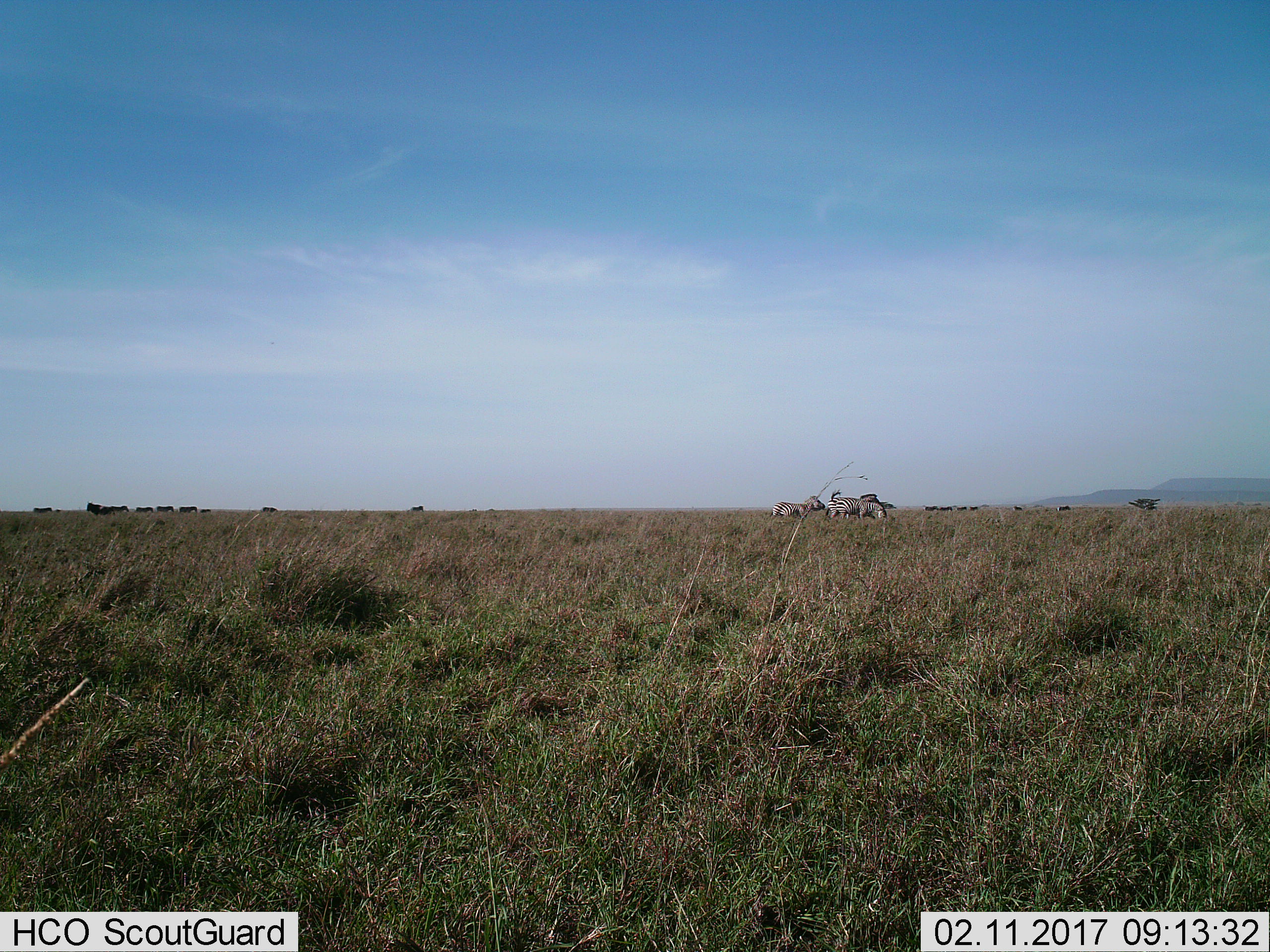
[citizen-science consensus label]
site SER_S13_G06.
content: unidentified animal